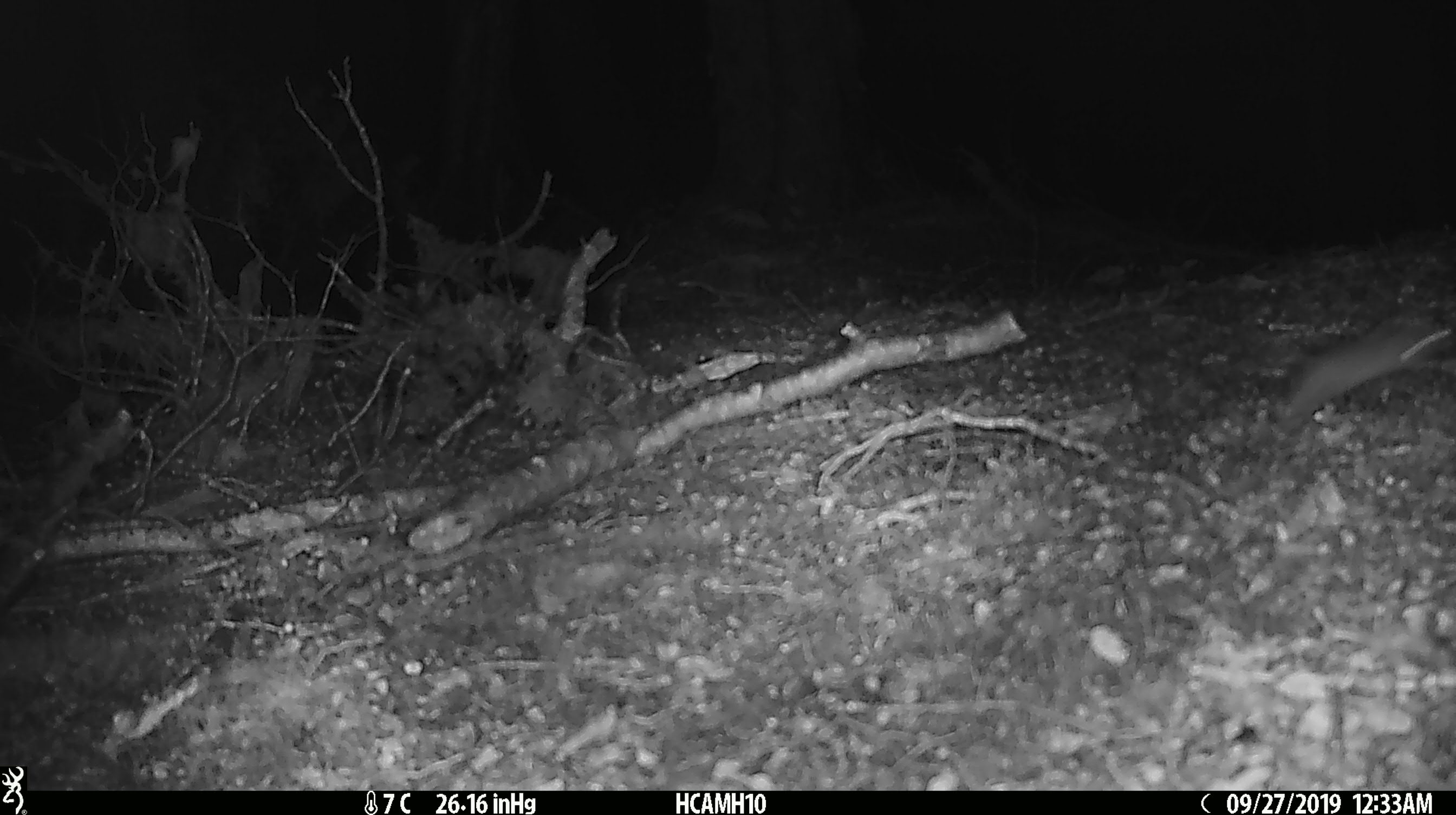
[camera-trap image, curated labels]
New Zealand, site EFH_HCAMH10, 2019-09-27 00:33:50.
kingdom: Animalia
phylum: Chordata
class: Mammalia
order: Rodentia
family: Muridae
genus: Mus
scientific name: Mus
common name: mouse